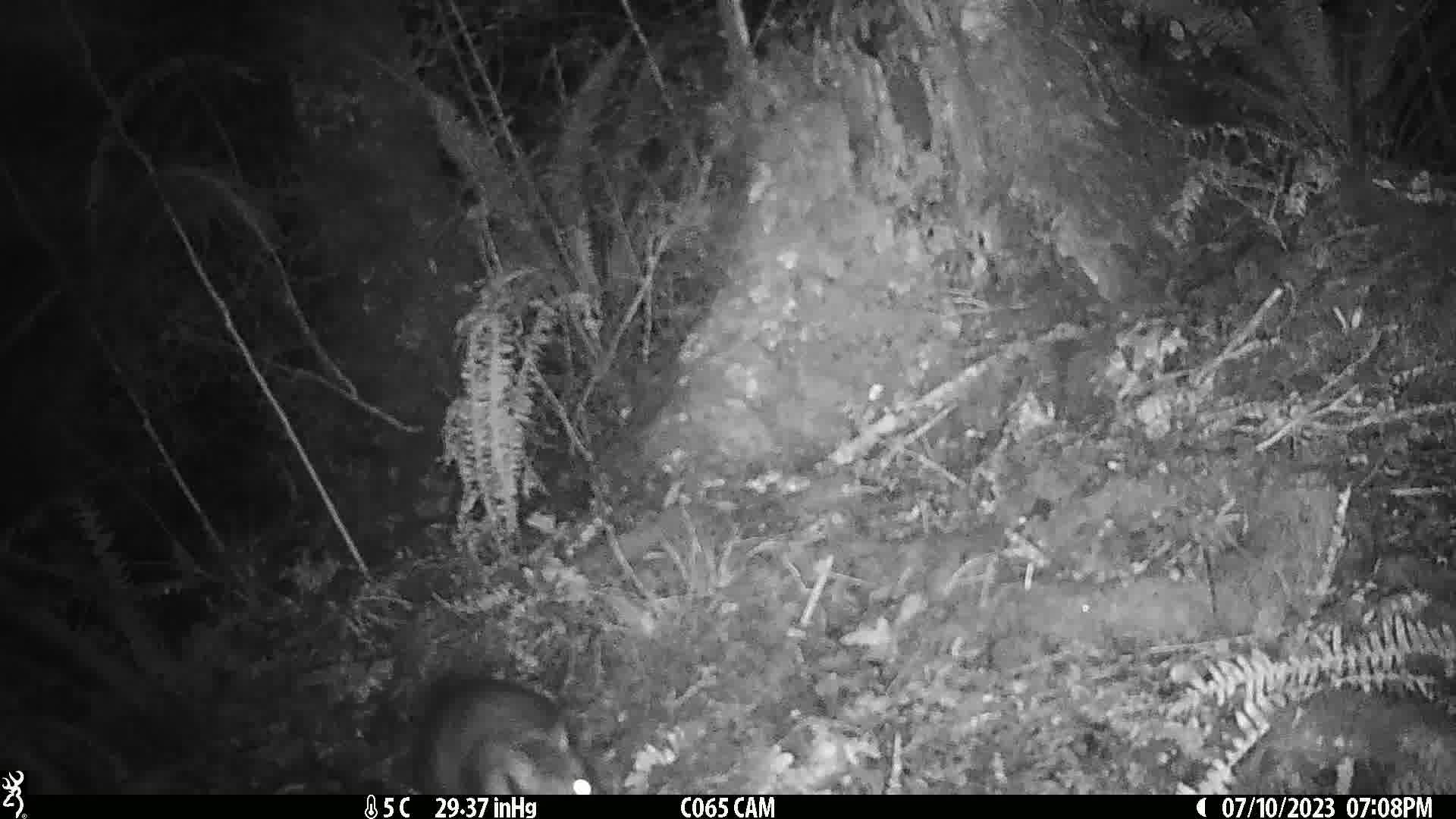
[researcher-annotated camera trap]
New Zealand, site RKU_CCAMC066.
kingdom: Animalia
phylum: Chordata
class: Mammalia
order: Diprotodontia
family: Phalangeridae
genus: Trichosurus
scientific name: Trichosurus vulpecula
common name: common brushtail possum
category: possum